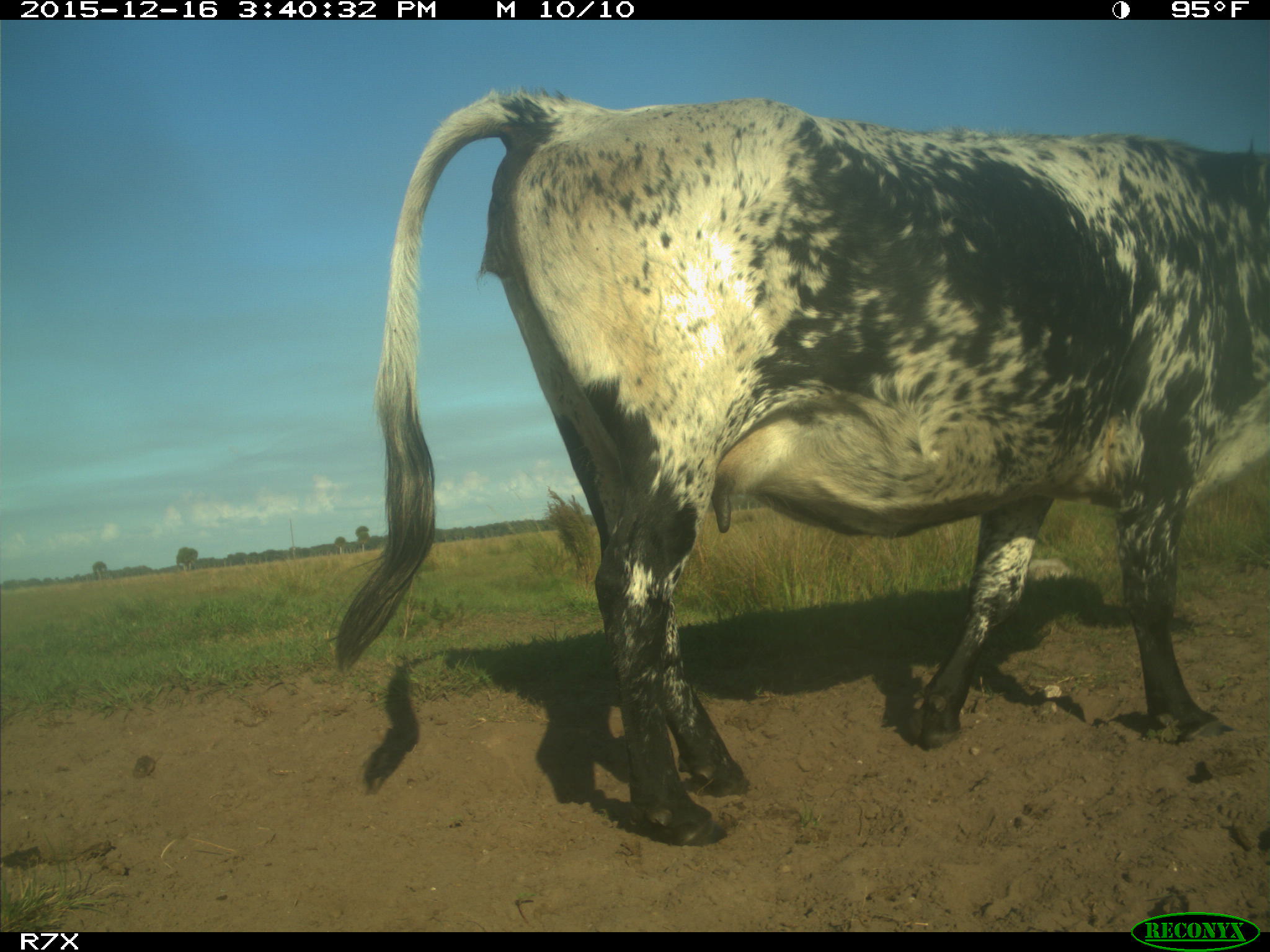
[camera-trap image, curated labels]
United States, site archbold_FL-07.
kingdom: Animalia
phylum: Chordata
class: Mammalia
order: Artiodactyla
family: Bovidae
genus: Bos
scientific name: Bos taurus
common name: domestic cow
Bos taurus (domestic cow).